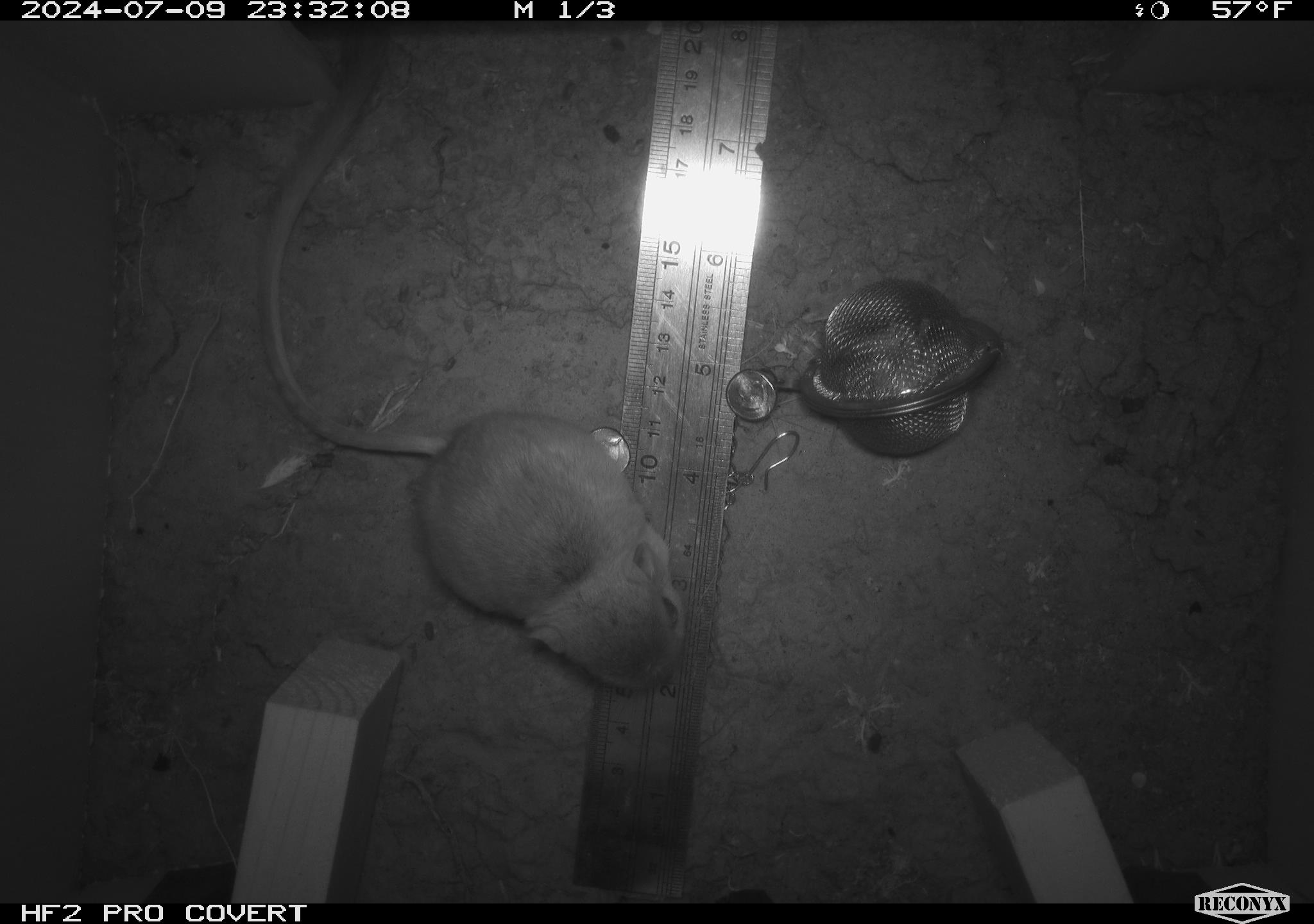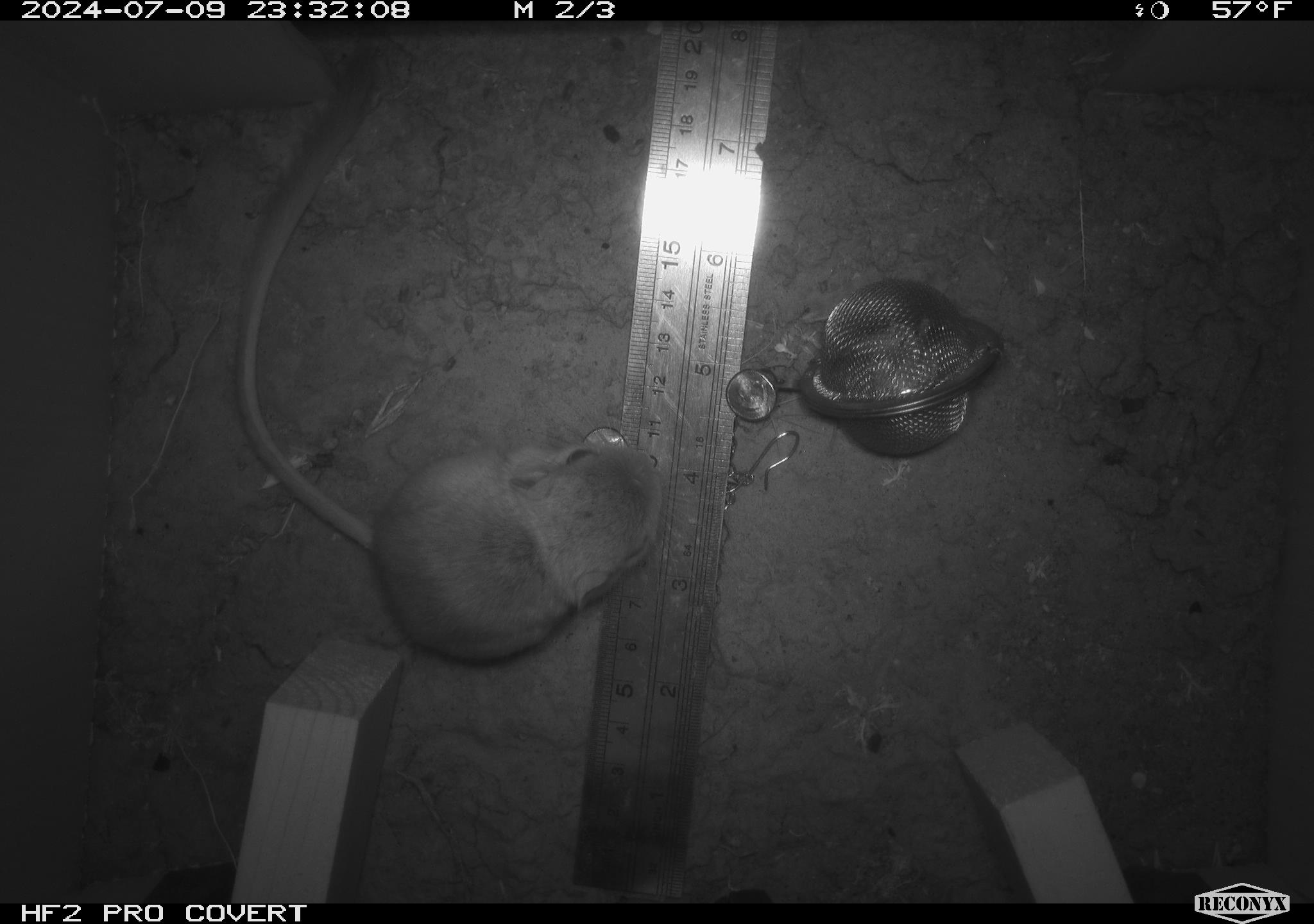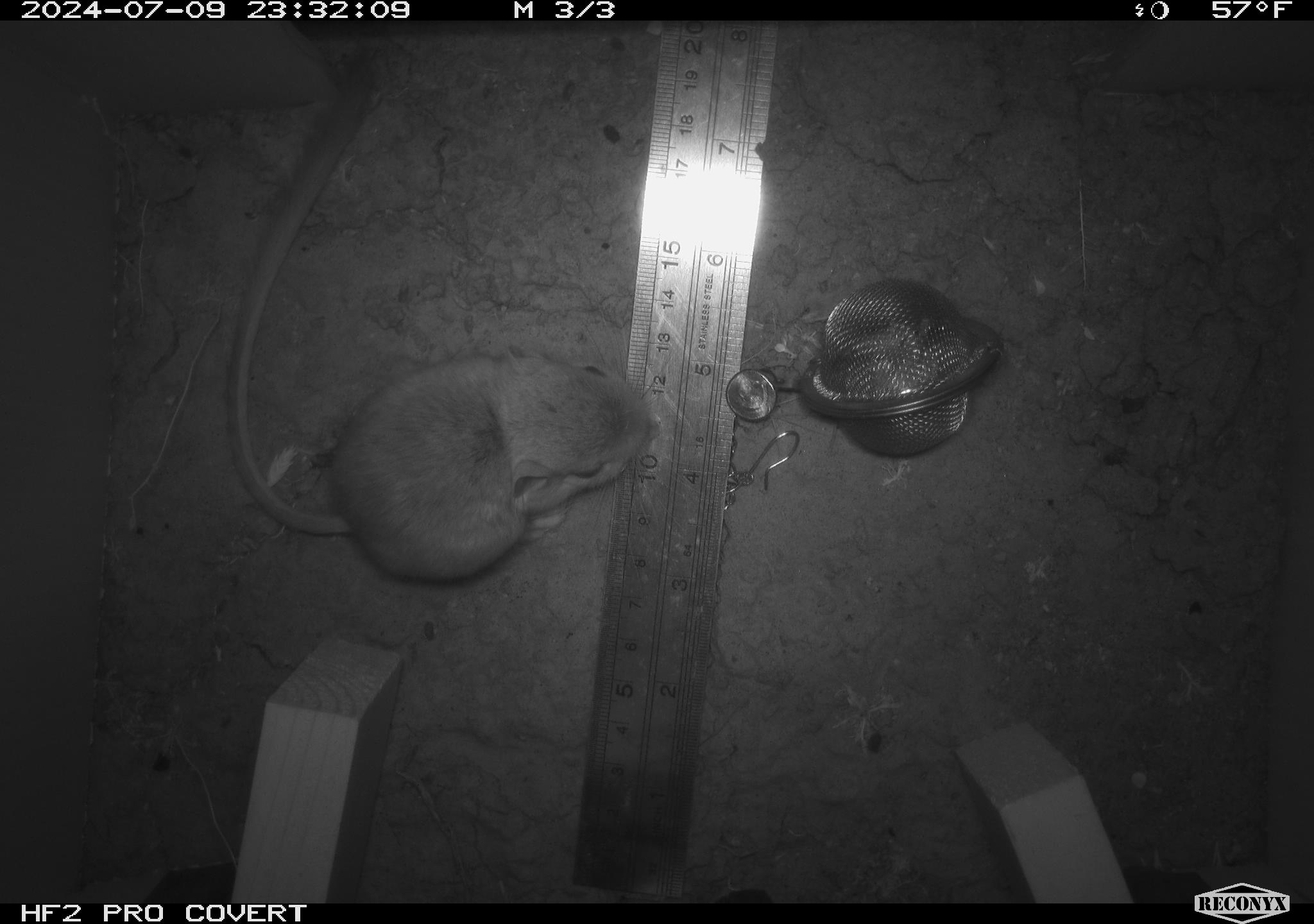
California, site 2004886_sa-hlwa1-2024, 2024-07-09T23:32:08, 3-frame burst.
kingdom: Animalia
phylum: Chordata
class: Mammalia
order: Rodentia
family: Heteromyidae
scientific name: Heteromyidae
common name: kangaroo rats and pocket mice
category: heteromyidae family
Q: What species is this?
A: Heteromyidae family (kangaroo rats and pocket mice) (Heteromyidae).